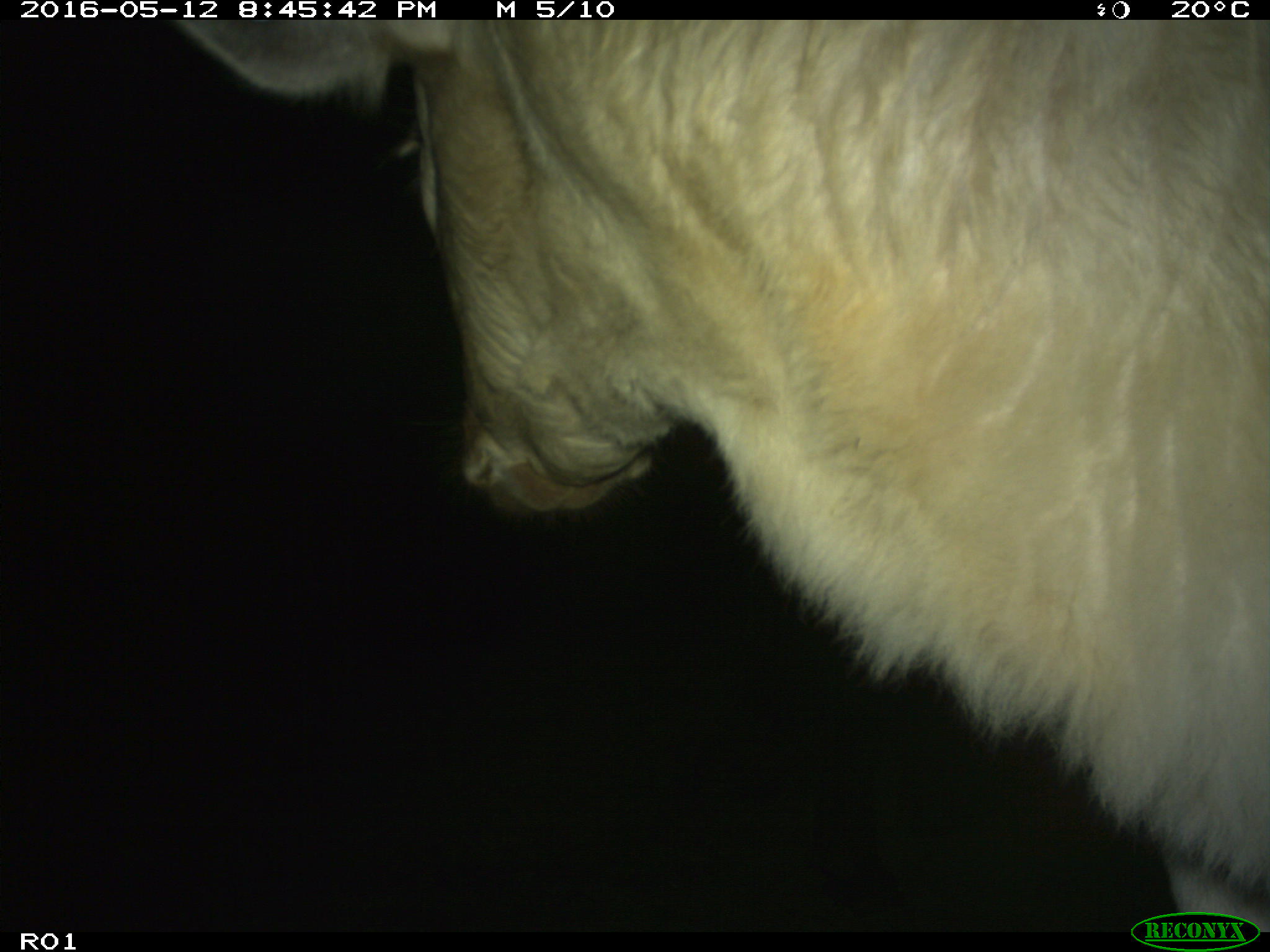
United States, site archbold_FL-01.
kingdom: Animalia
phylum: Chordata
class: Mammalia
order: Artiodactyla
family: Bovidae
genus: Bos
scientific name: Bos taurus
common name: domestic cow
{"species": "Bos taurus (domestic cow)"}